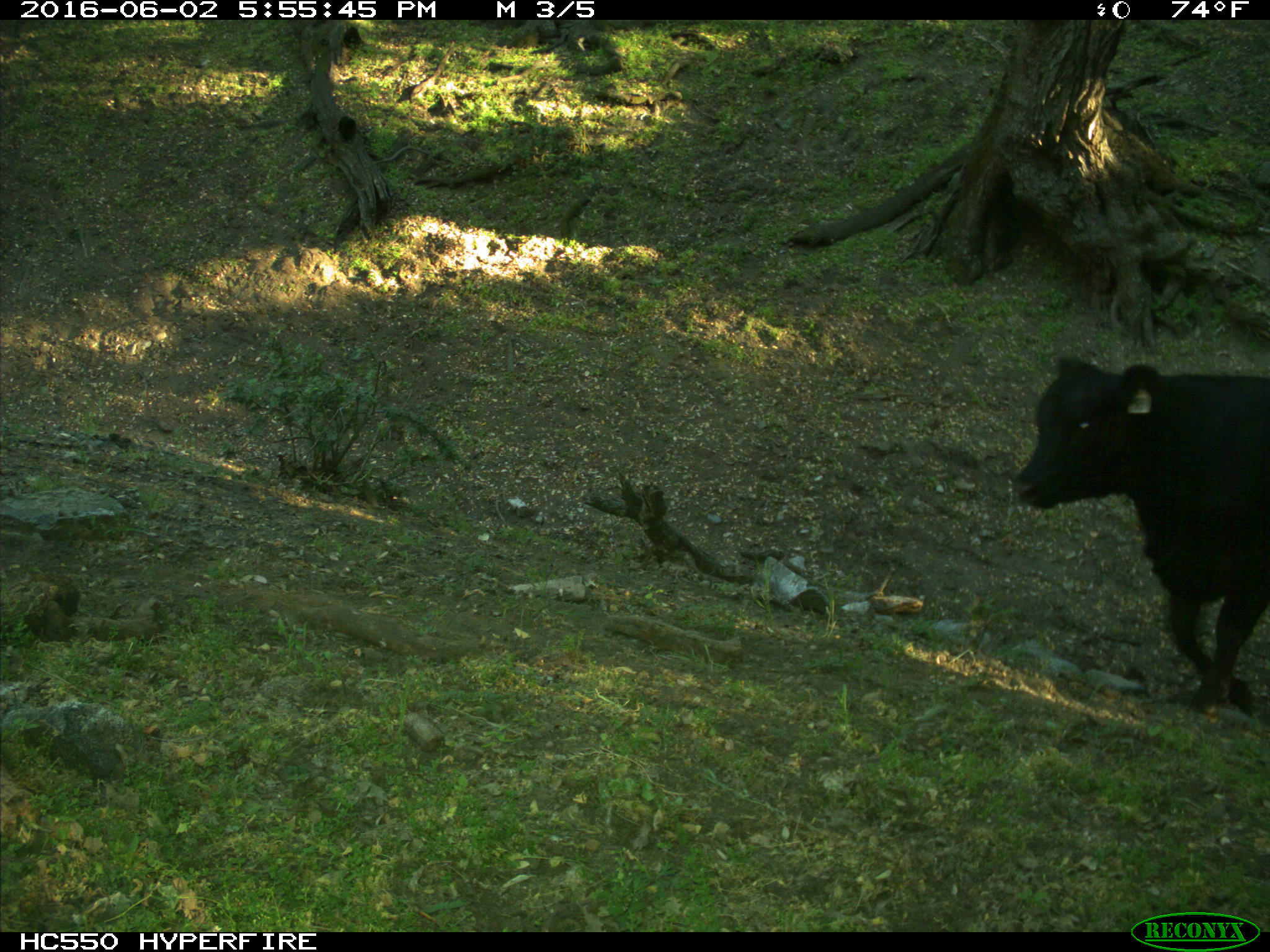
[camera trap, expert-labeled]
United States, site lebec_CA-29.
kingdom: Animalia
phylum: Chordata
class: Mammalia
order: Artiodactyla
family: Bovidae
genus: Bos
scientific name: Bos taurus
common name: domestic cow